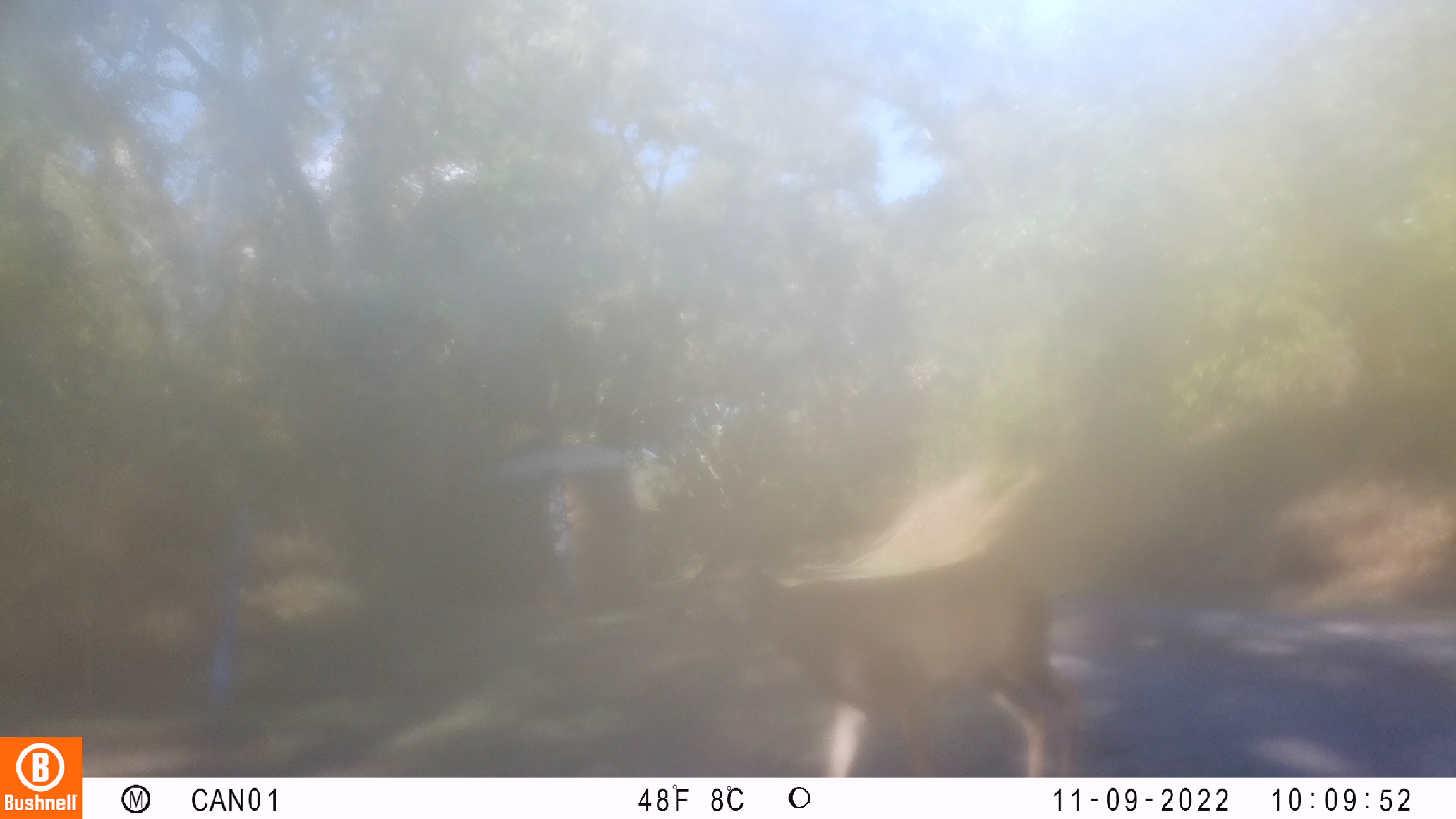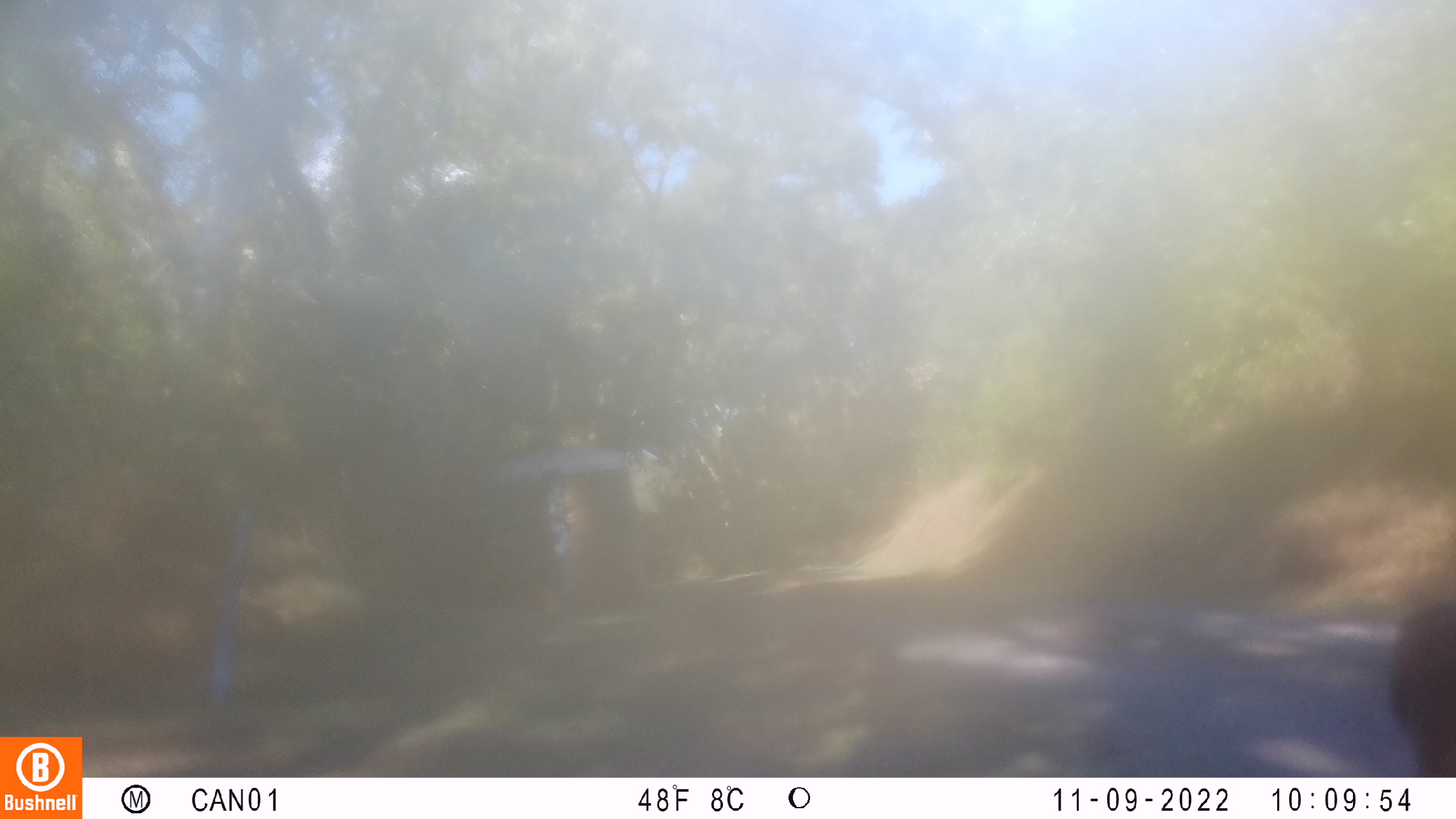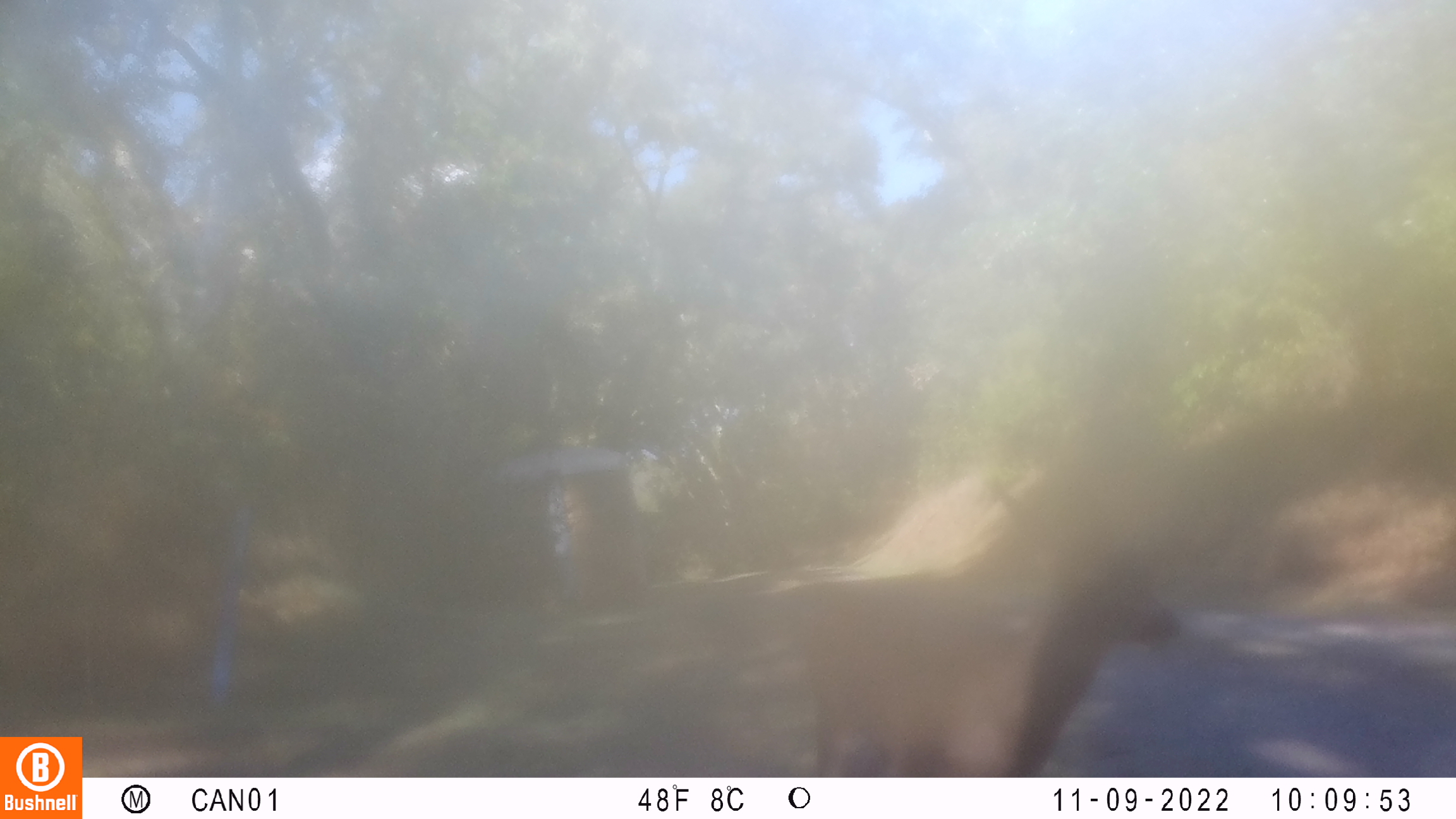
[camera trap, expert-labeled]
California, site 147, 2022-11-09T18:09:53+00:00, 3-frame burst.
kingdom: Animalia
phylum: Chordata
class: Mammalia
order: Artiodactyla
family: Cervidae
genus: Odocoileus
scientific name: Odocoileus hemionus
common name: mule deer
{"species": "mule deer (Odocoileus hemionus)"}